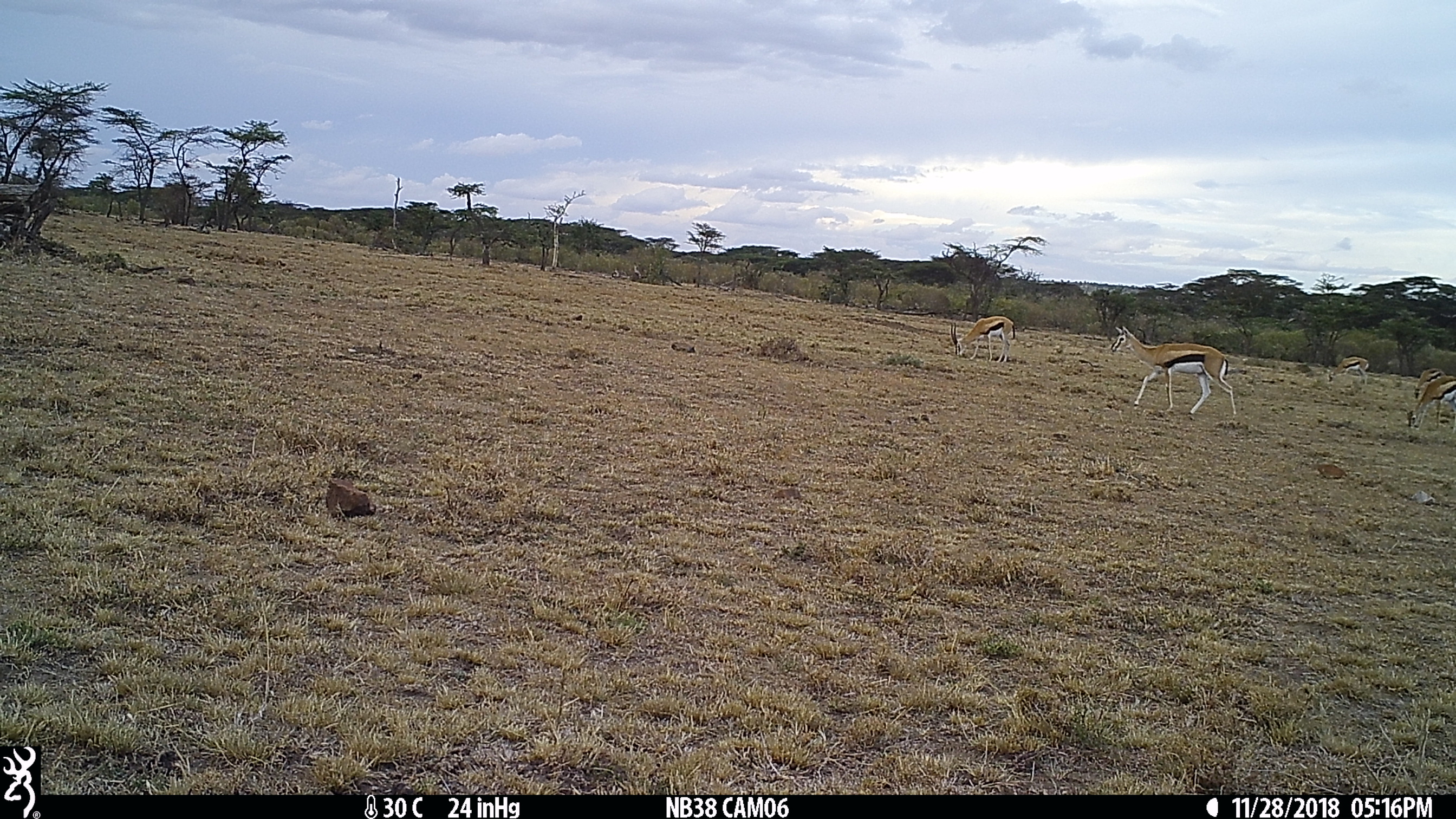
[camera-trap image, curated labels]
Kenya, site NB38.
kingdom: Animalia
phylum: Chordata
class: Mammalia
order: Artiodactyla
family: Bovidae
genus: Eudorcas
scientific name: Eudorcas thomsonii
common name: thomon's gazelle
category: gazelle thomsons